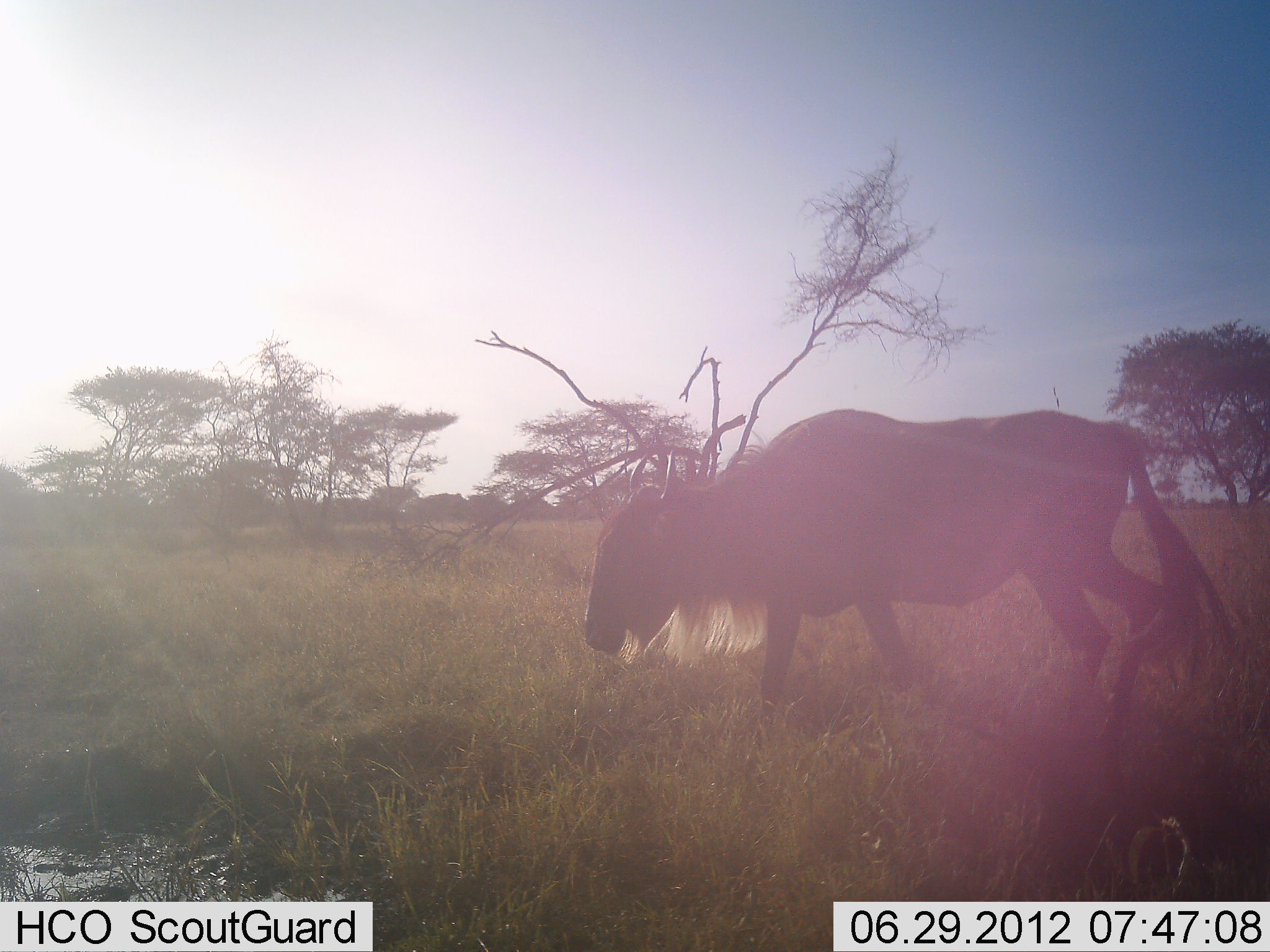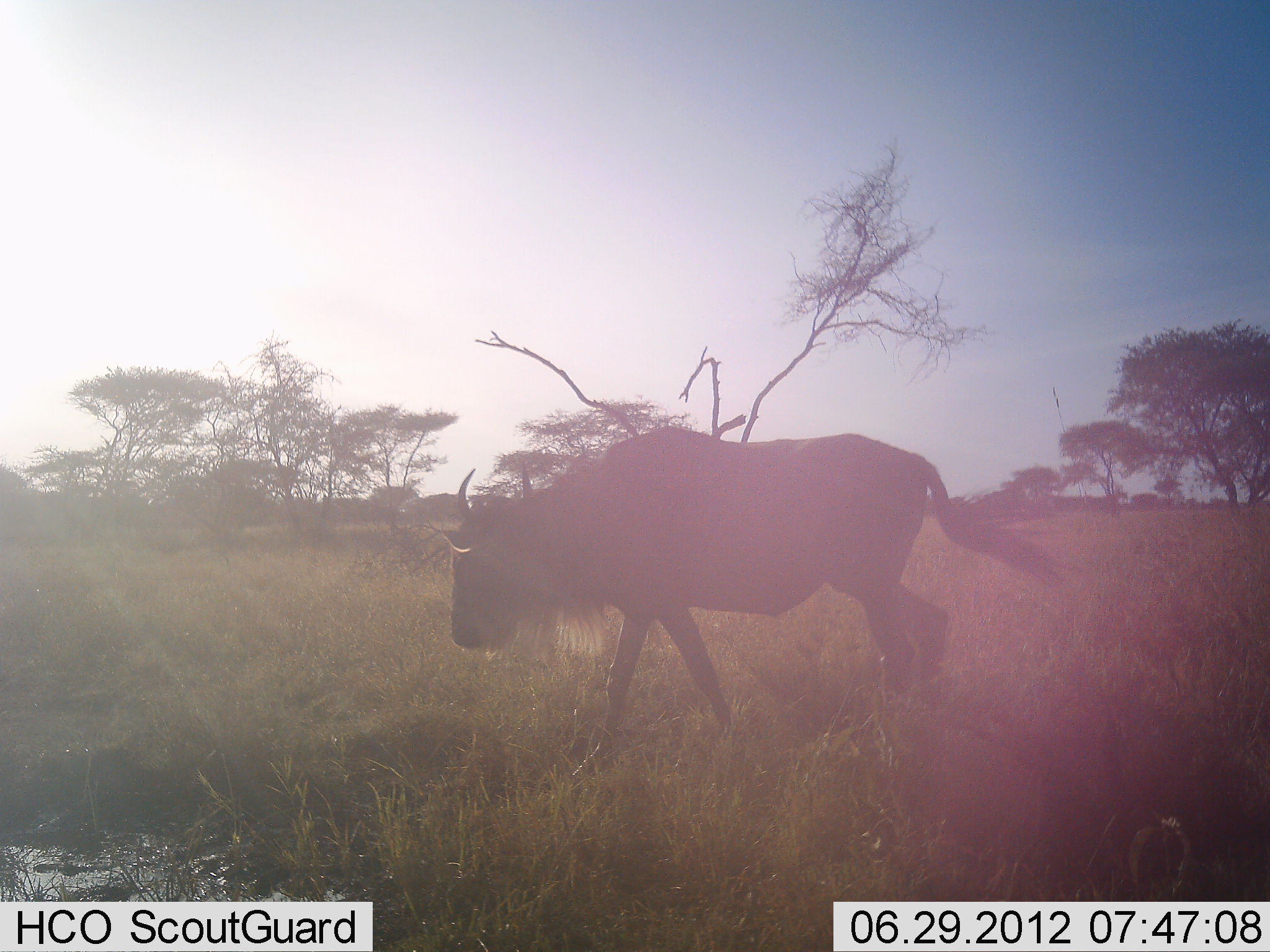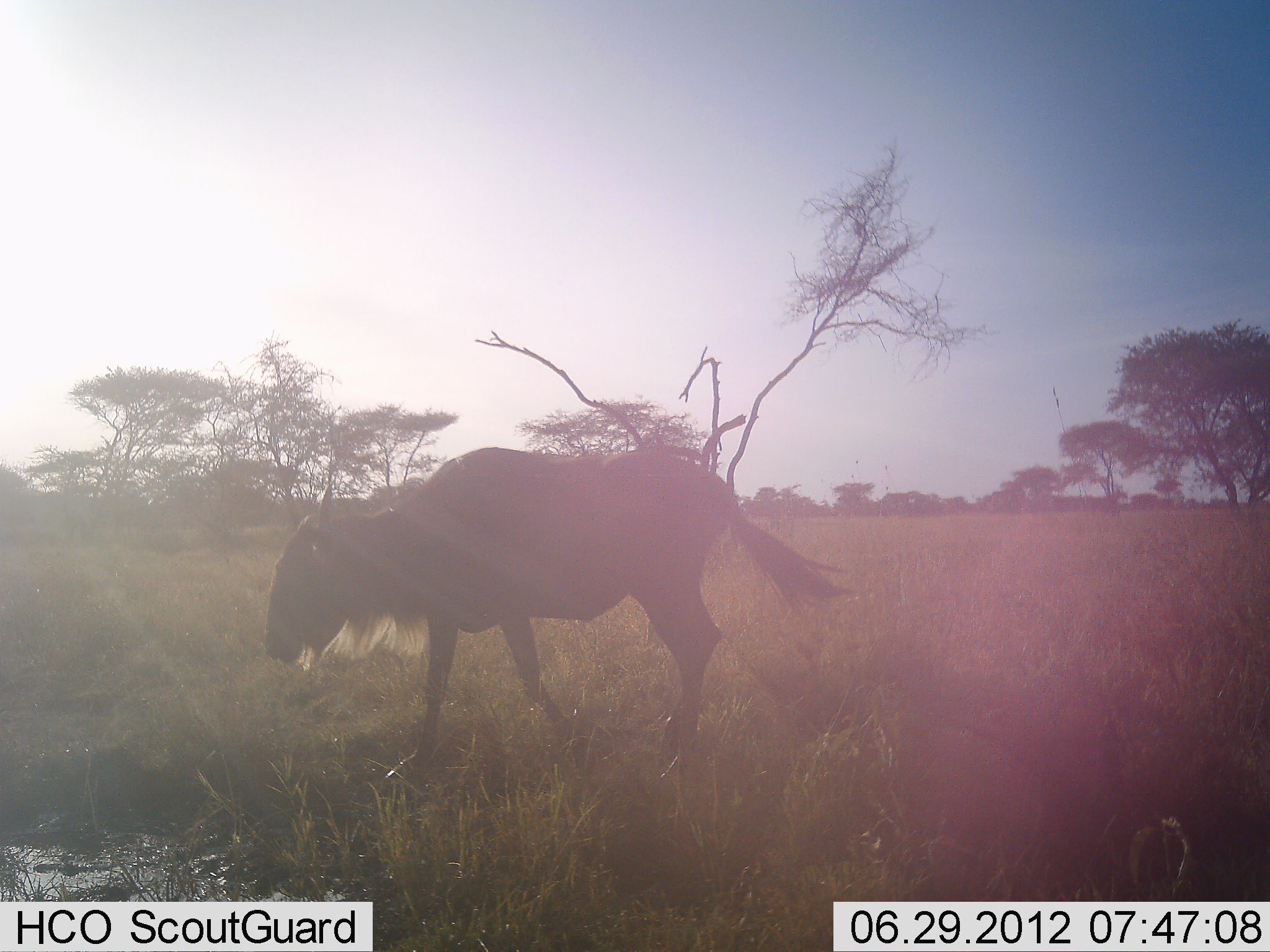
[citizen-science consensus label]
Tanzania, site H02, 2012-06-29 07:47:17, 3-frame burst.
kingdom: Animalia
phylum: Chordata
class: Mammalia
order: Artiodactyla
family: Bovidae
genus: Connochaetes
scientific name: Connochaetes taurinus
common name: blue wildebeest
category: wildebeest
Wildebeest (blue wildebeest) (Connochaetes taurinus), count 1. Behavior (volunteer vote fractions): standing 0%, resting 0%, moving 100%, interacting 0%. Young present (vote fraction): 0%. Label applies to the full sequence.